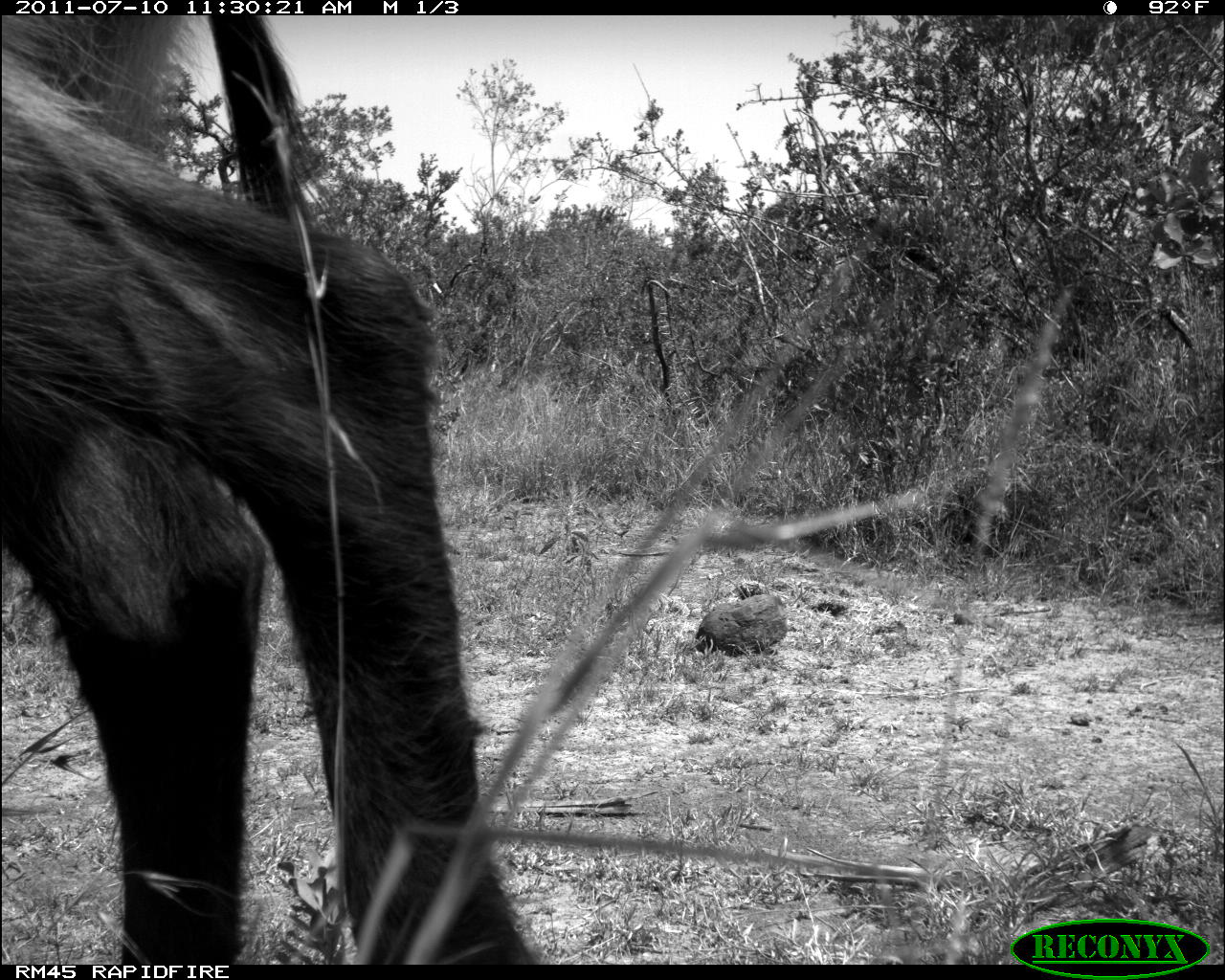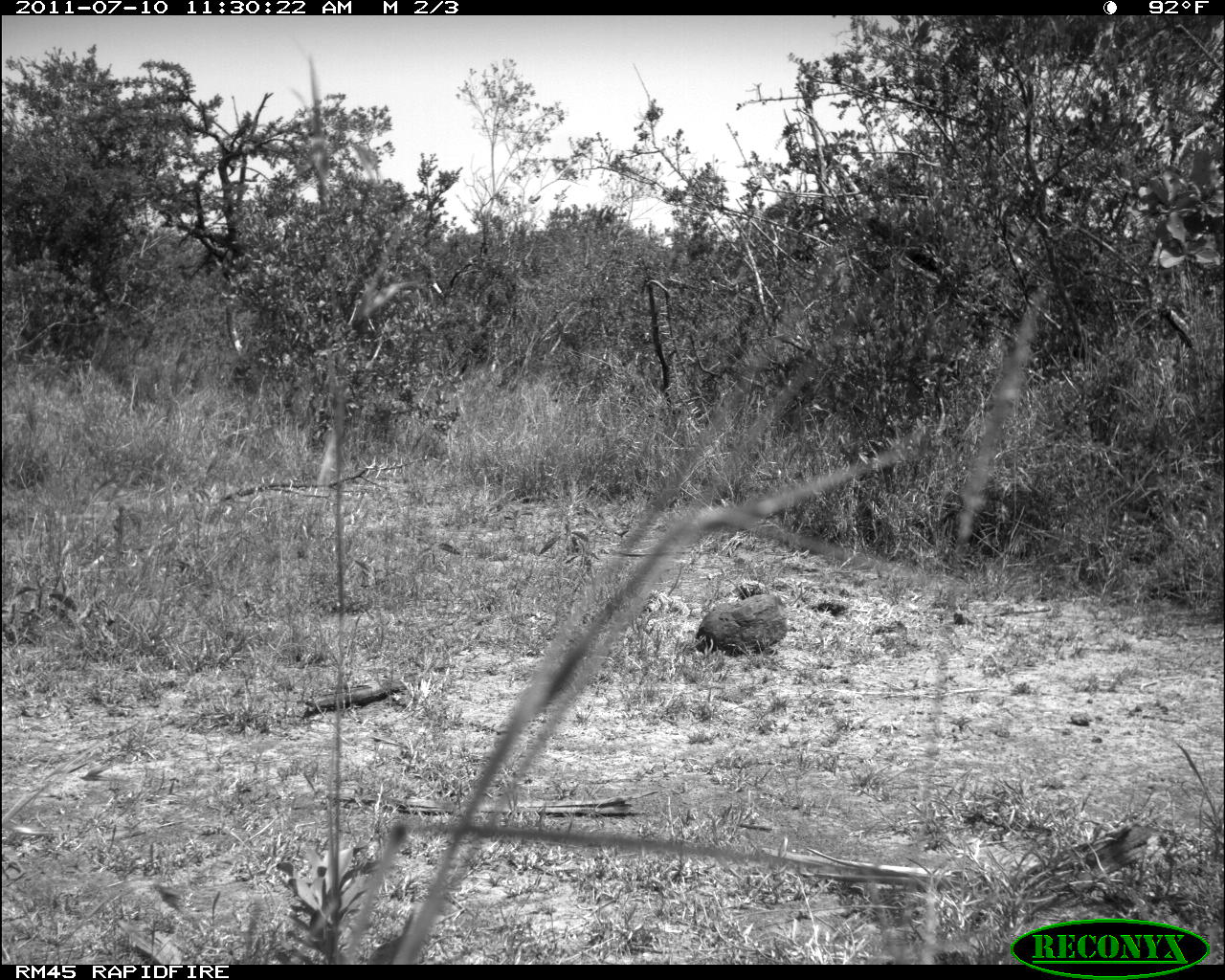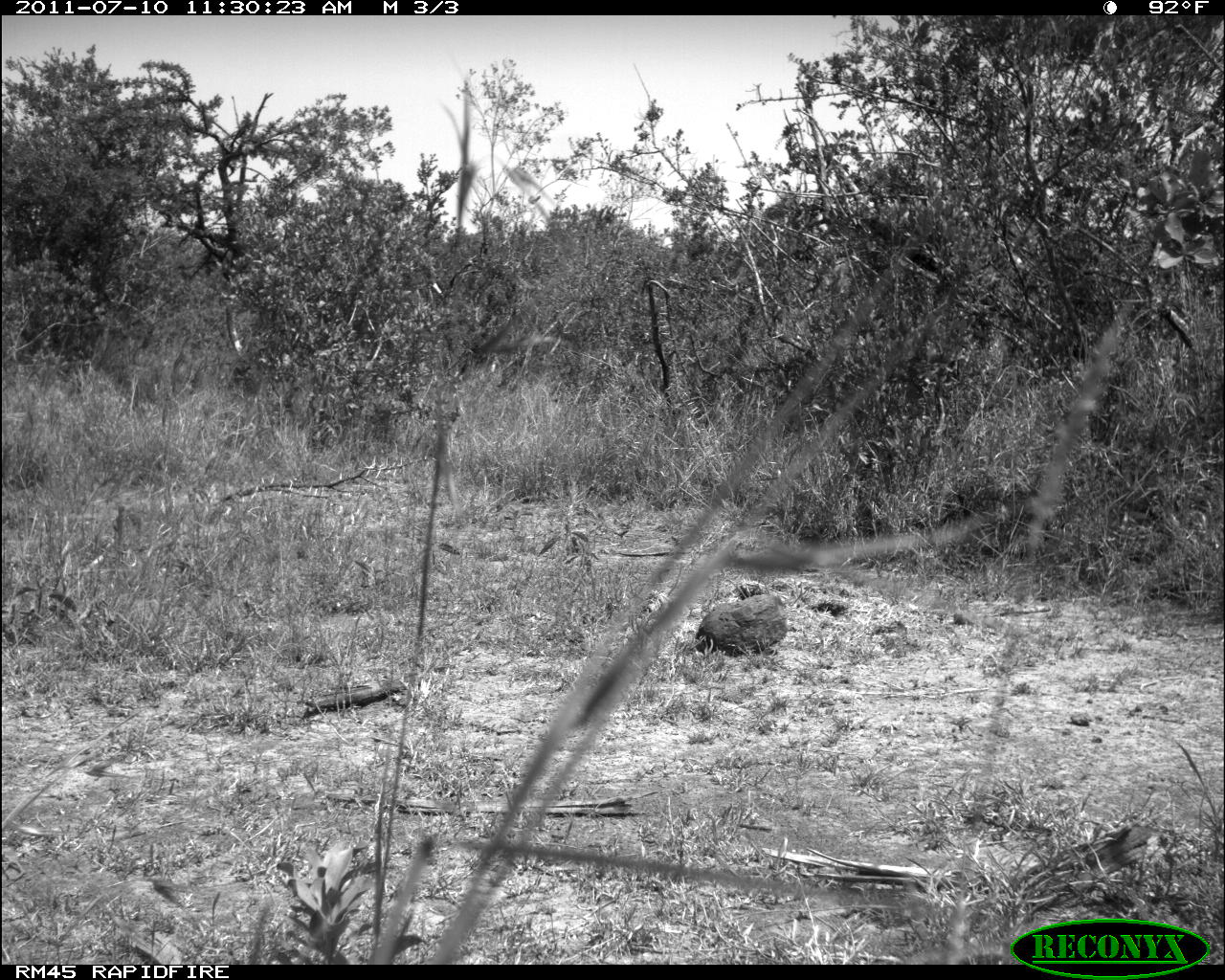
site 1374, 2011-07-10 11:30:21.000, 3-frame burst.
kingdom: Animalia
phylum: Chordata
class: Mammalia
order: Artiodactyla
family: Bovidae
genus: Kobus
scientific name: Kobus ellipsiprymnus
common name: waterbuck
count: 1